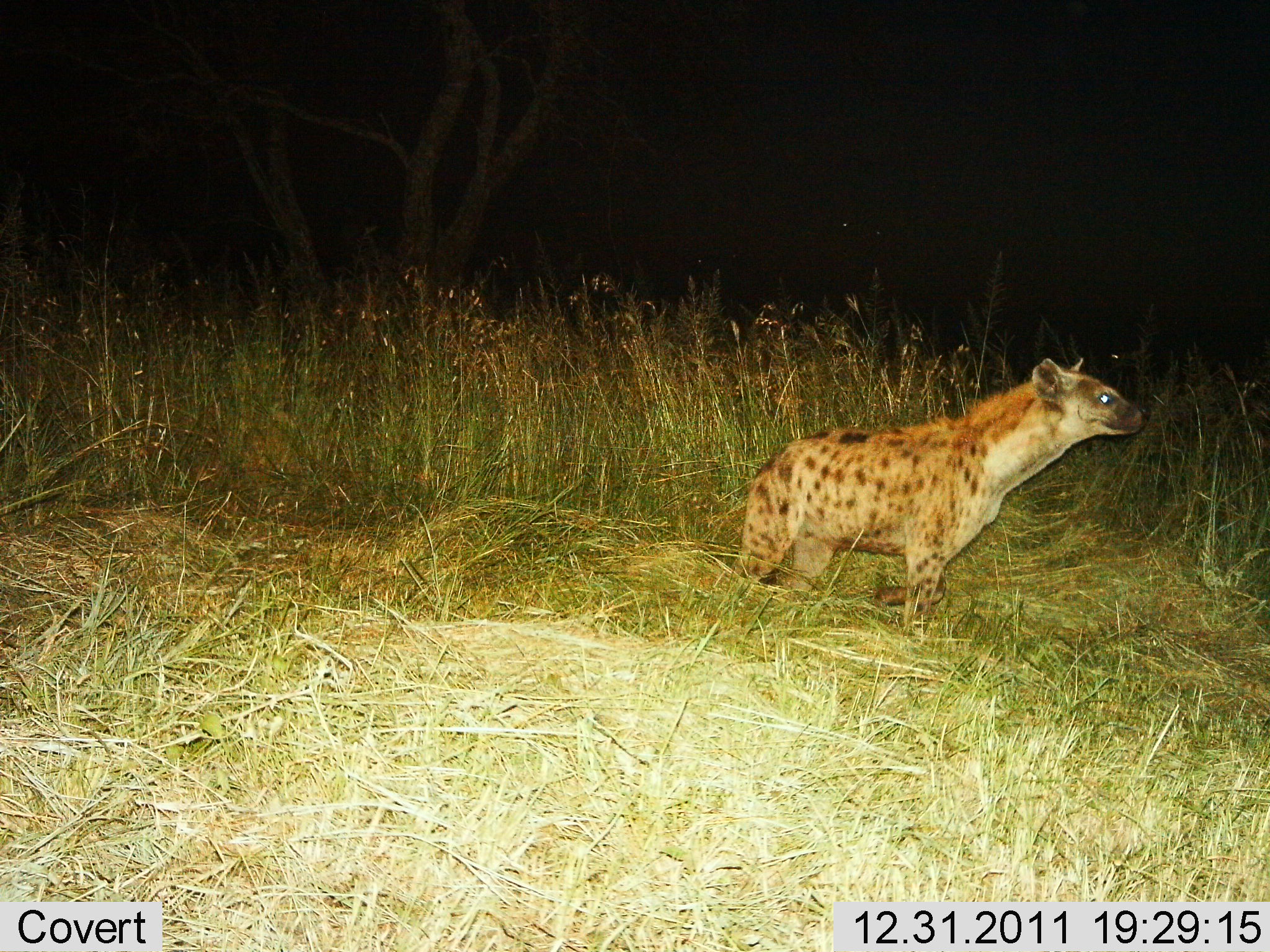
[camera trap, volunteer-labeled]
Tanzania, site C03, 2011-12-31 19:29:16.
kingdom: Animalia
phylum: Chordata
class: Mammalia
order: Carnivora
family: Hyaenidae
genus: Crocuta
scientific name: Crocuta crocuta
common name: spotted hyena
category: hyenaspotted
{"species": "hyenaspotted (spotted hyena) (Crocuta crocuta)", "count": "1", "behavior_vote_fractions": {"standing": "77%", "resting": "0%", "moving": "23%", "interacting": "0%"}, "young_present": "0%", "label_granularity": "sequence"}